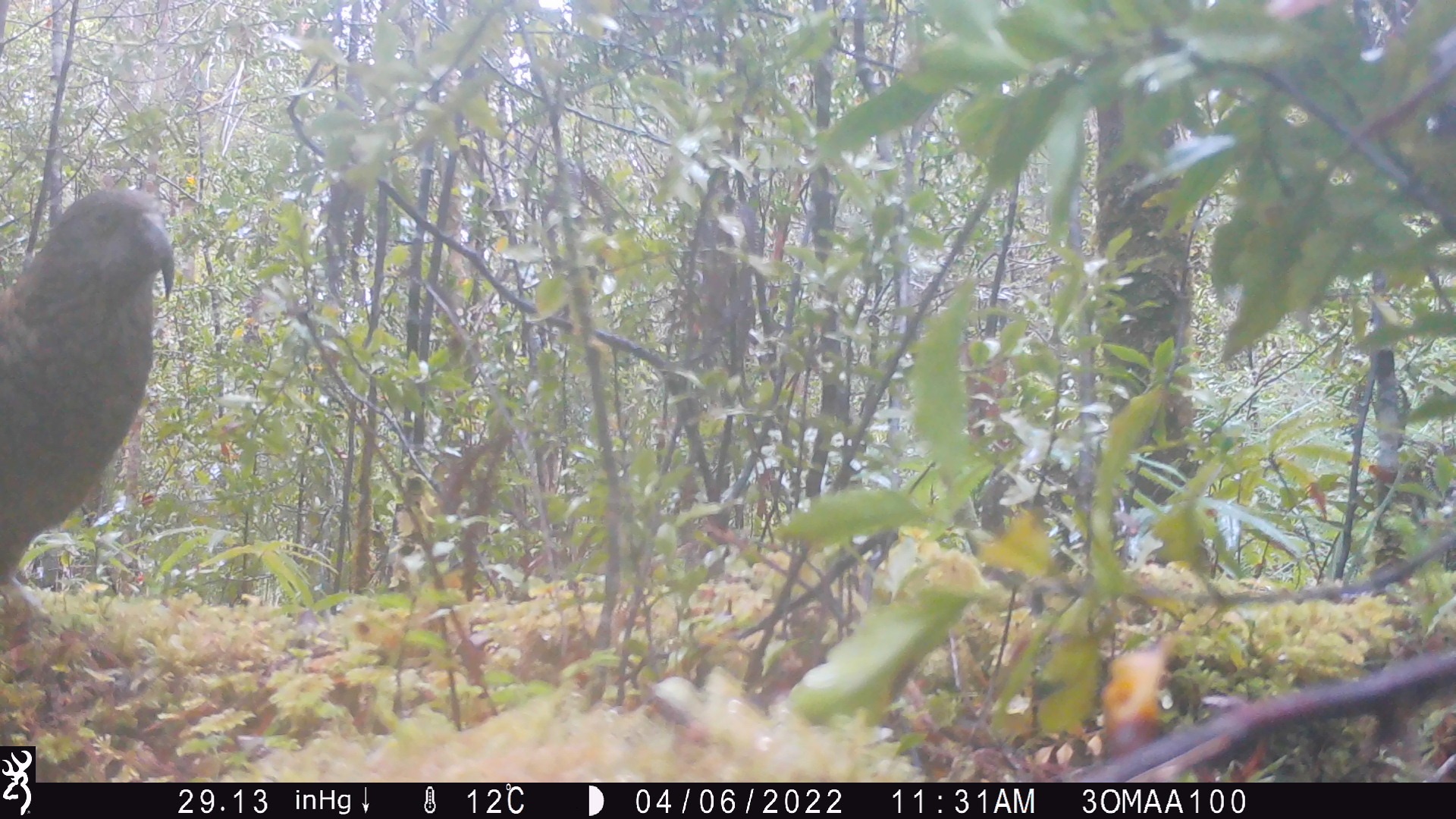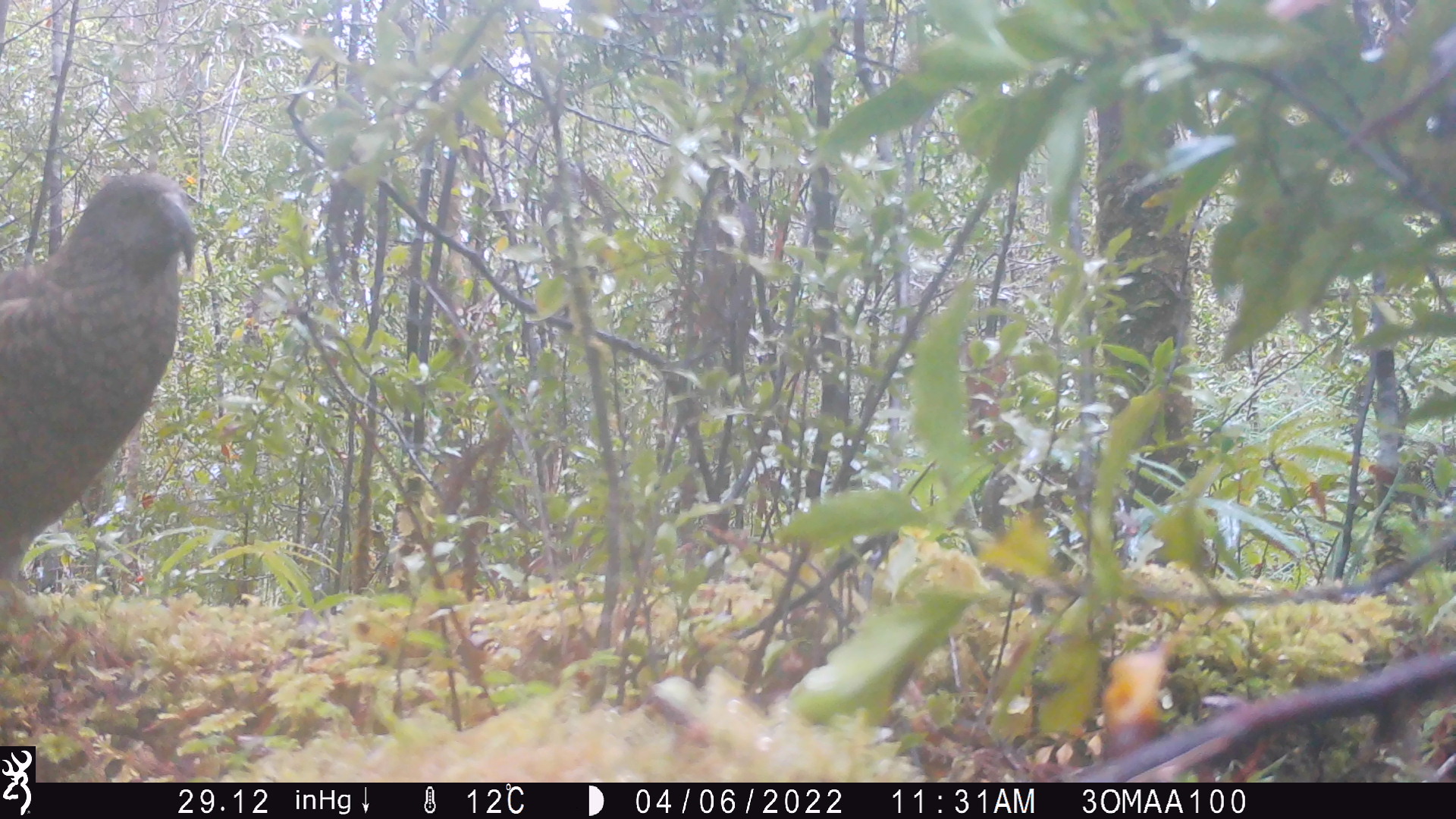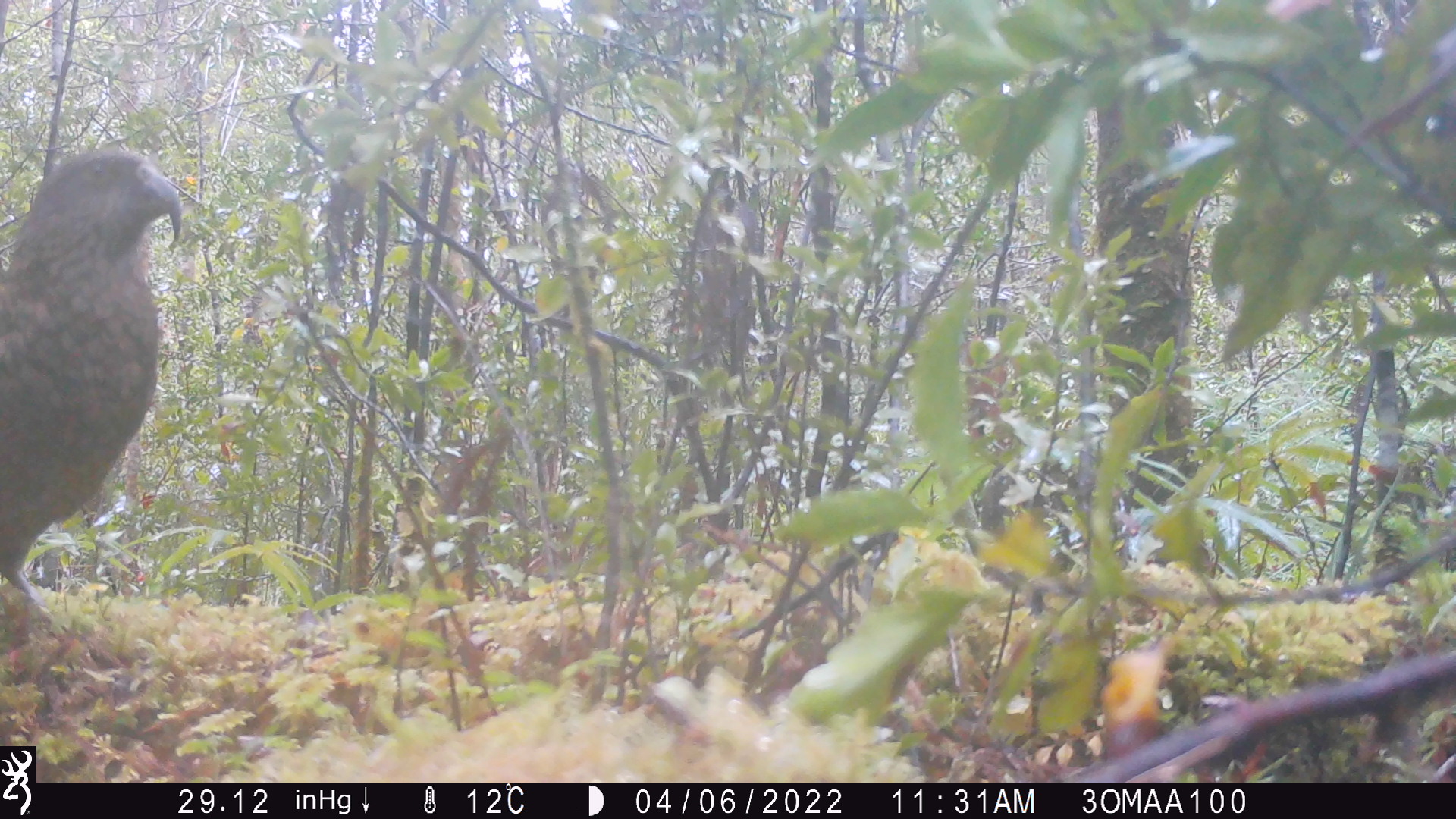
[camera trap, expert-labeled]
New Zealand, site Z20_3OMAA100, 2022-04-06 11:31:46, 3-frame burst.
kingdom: Animalia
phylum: Chordata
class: Aves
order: Psittaciformes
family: Strigopidae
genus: Nestor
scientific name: Nestor notabilis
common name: kea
Kea (Nestor notabilis).